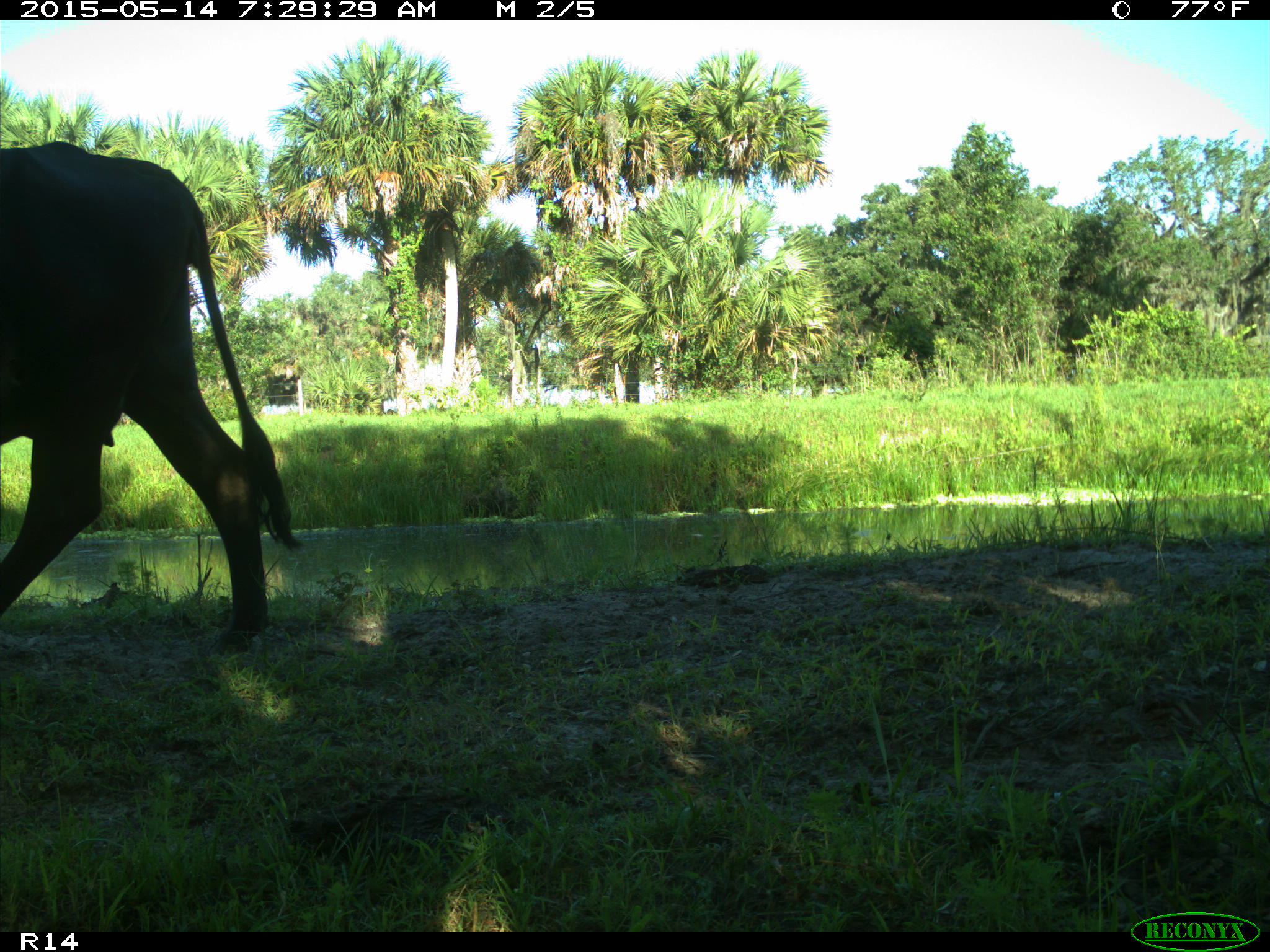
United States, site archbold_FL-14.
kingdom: Animalia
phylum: Chordata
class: Mammalia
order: Artiodactyla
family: Bovidae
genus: Bos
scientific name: Bos taurus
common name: domestic cow